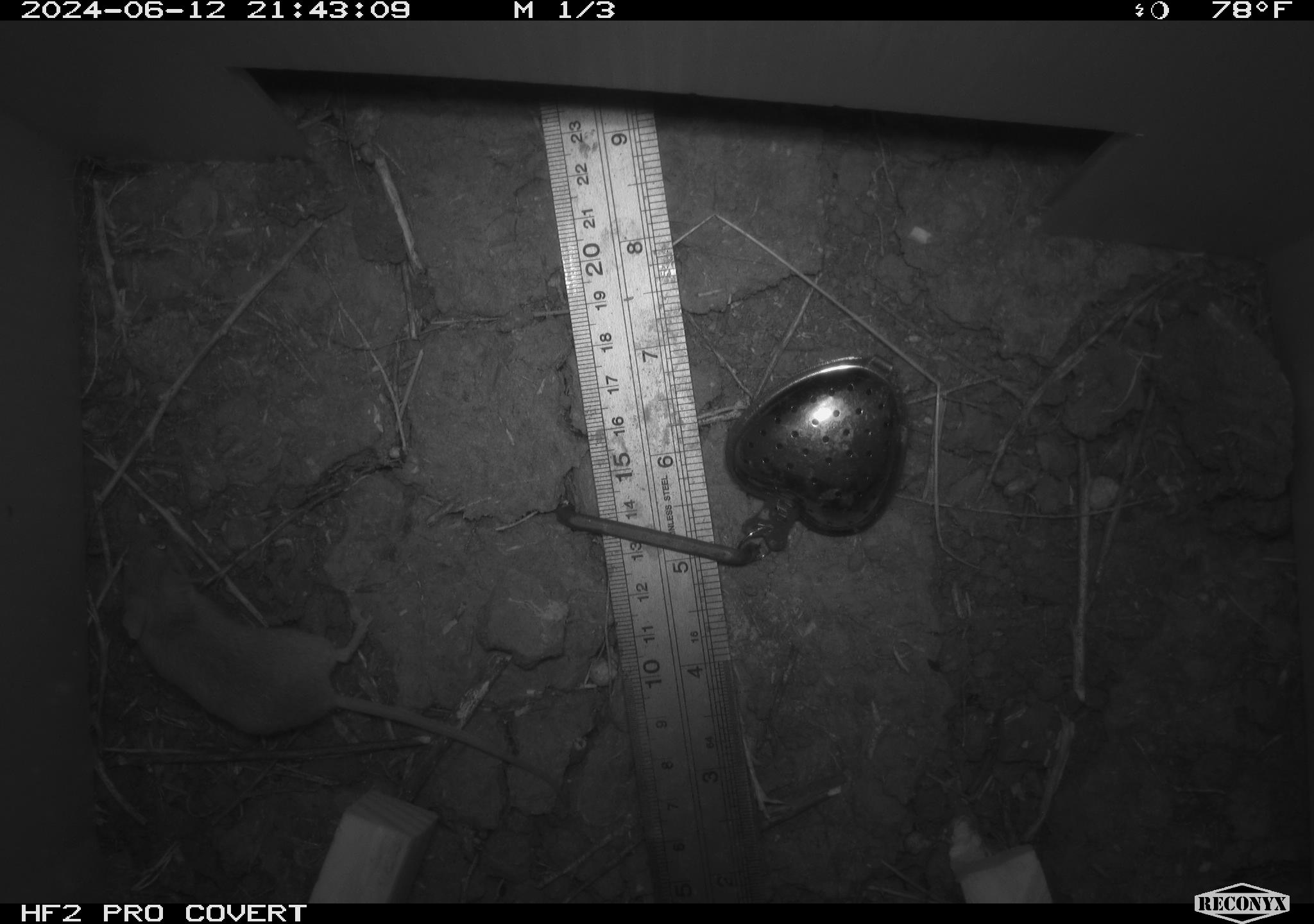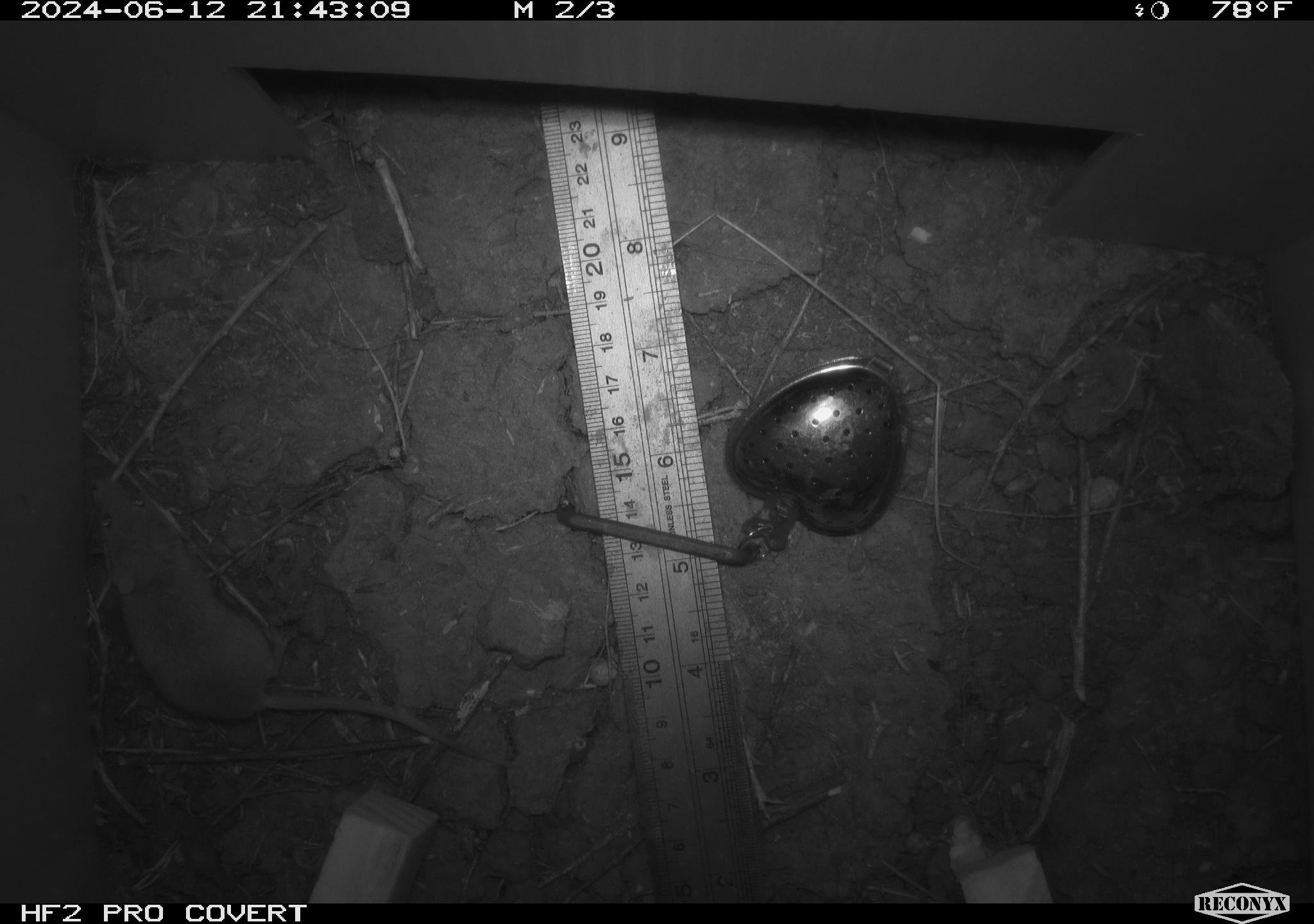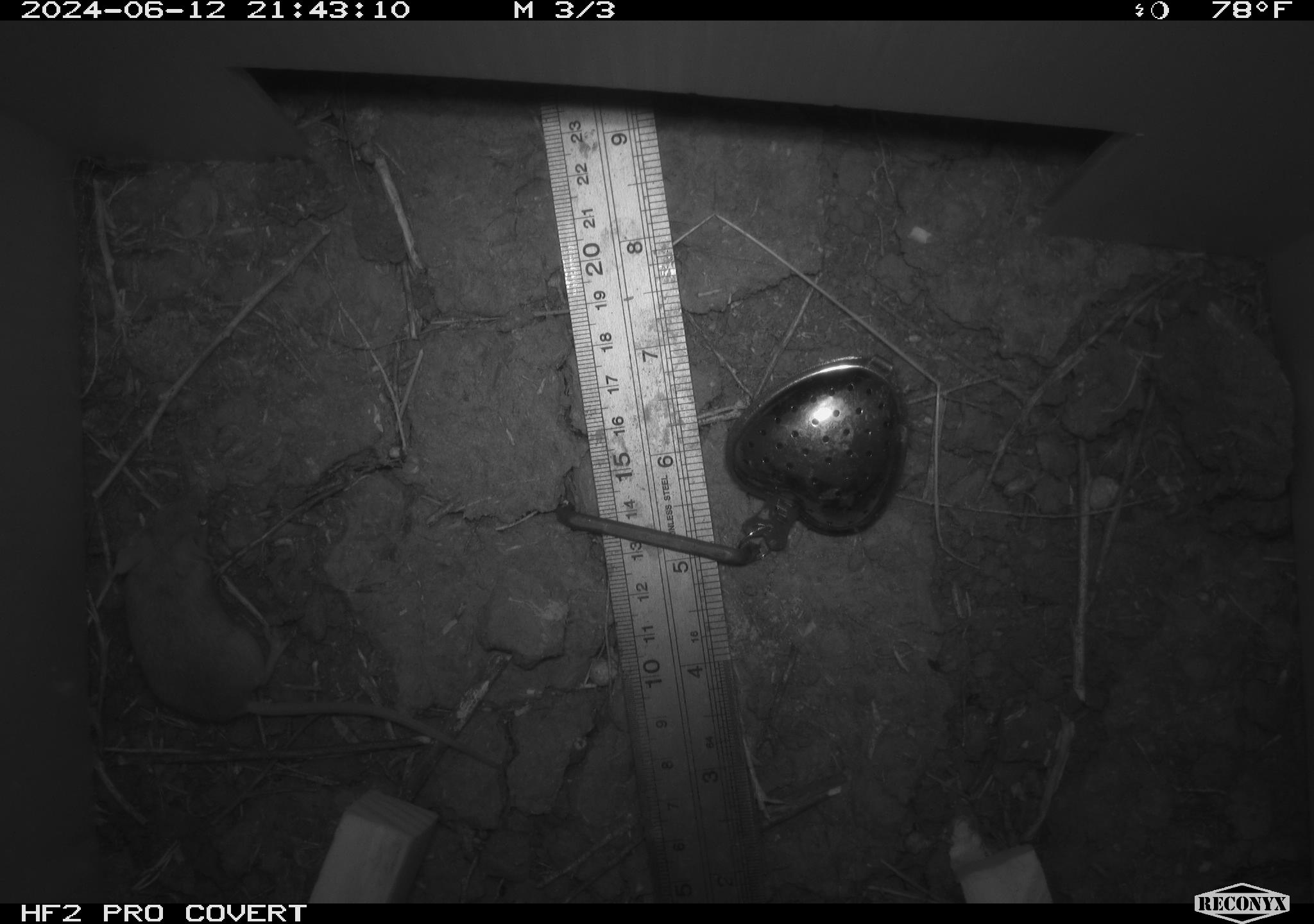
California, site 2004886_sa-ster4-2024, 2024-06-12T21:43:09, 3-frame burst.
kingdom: Animalia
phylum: Chordata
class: Mammalia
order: Rodentia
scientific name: Rodentia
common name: mouse species